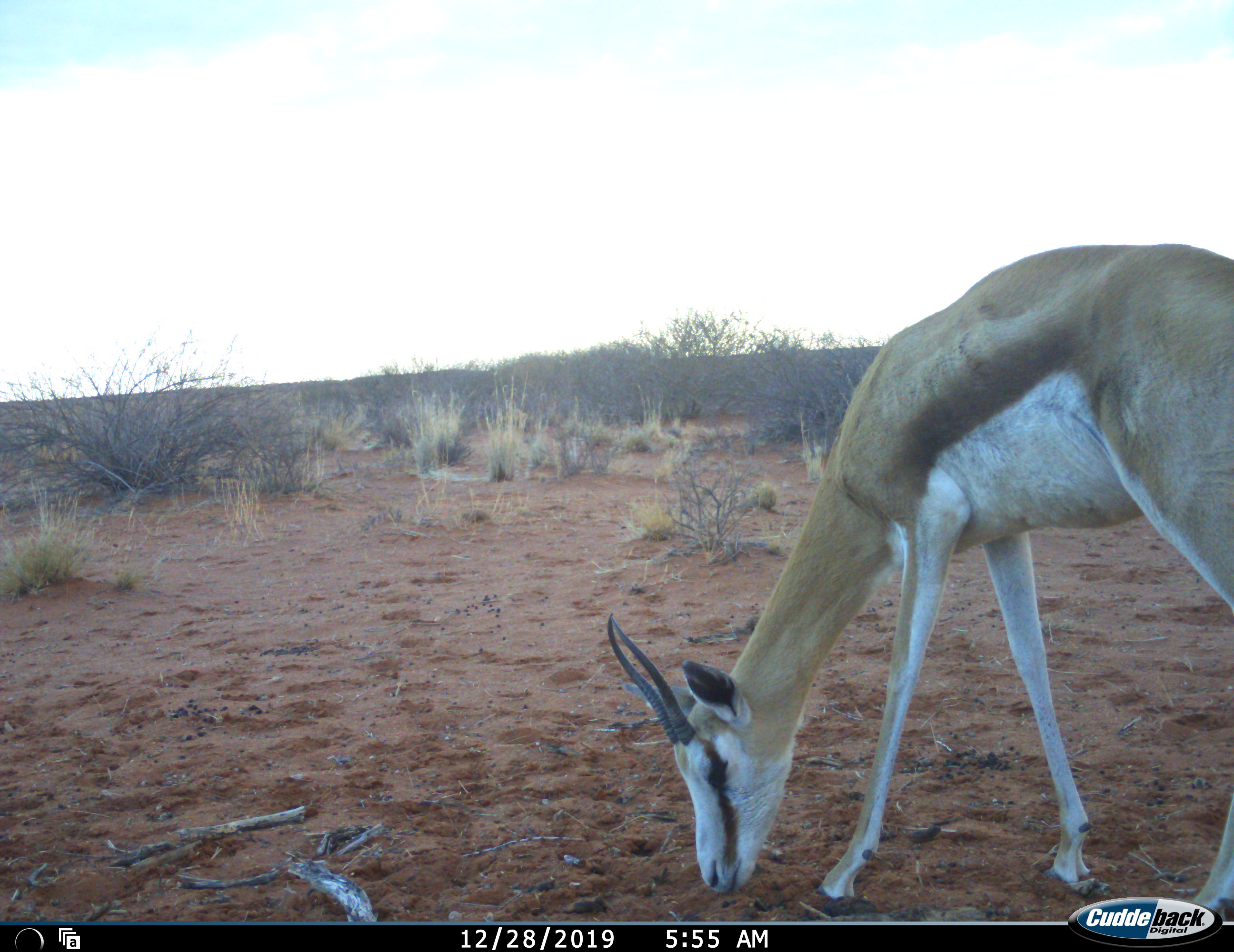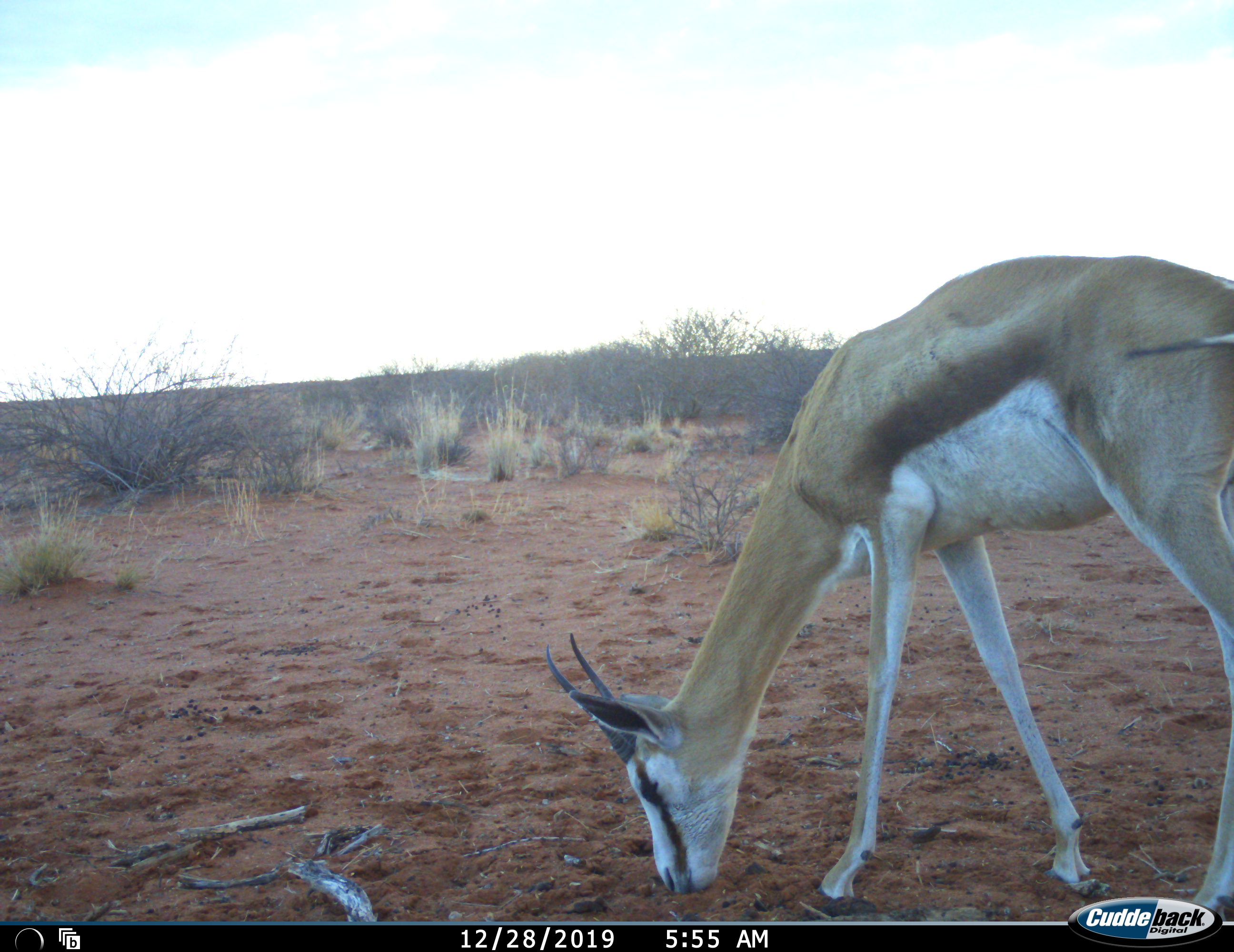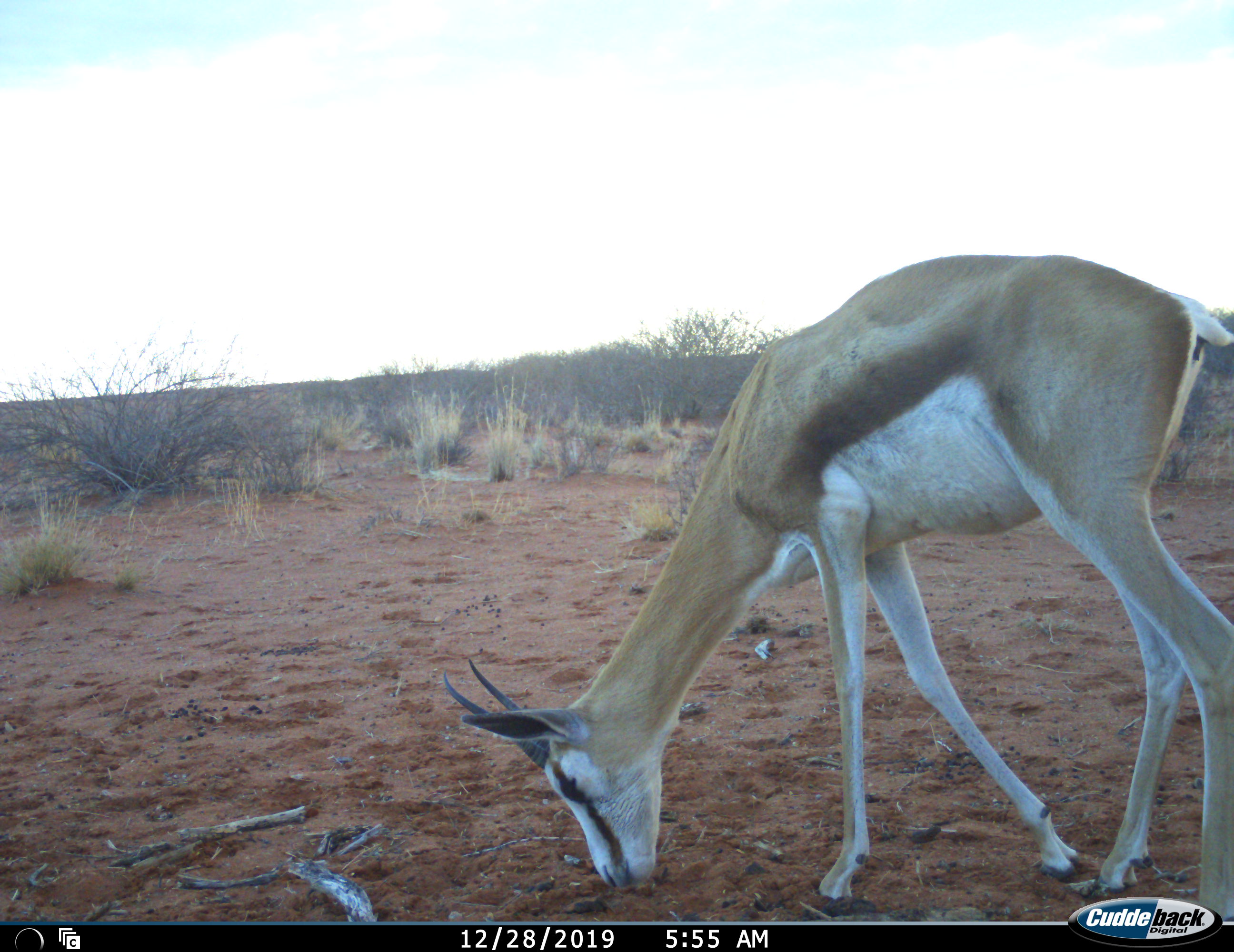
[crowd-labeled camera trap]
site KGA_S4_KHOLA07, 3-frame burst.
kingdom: Animalia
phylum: Chordata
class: Mammalia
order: Artiodactyla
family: Bovidae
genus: Antidorcas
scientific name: Antidorcas marsupialis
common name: springbok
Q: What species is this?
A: Springbok (Antidorcas marsupialis).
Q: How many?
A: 1.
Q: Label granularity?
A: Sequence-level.